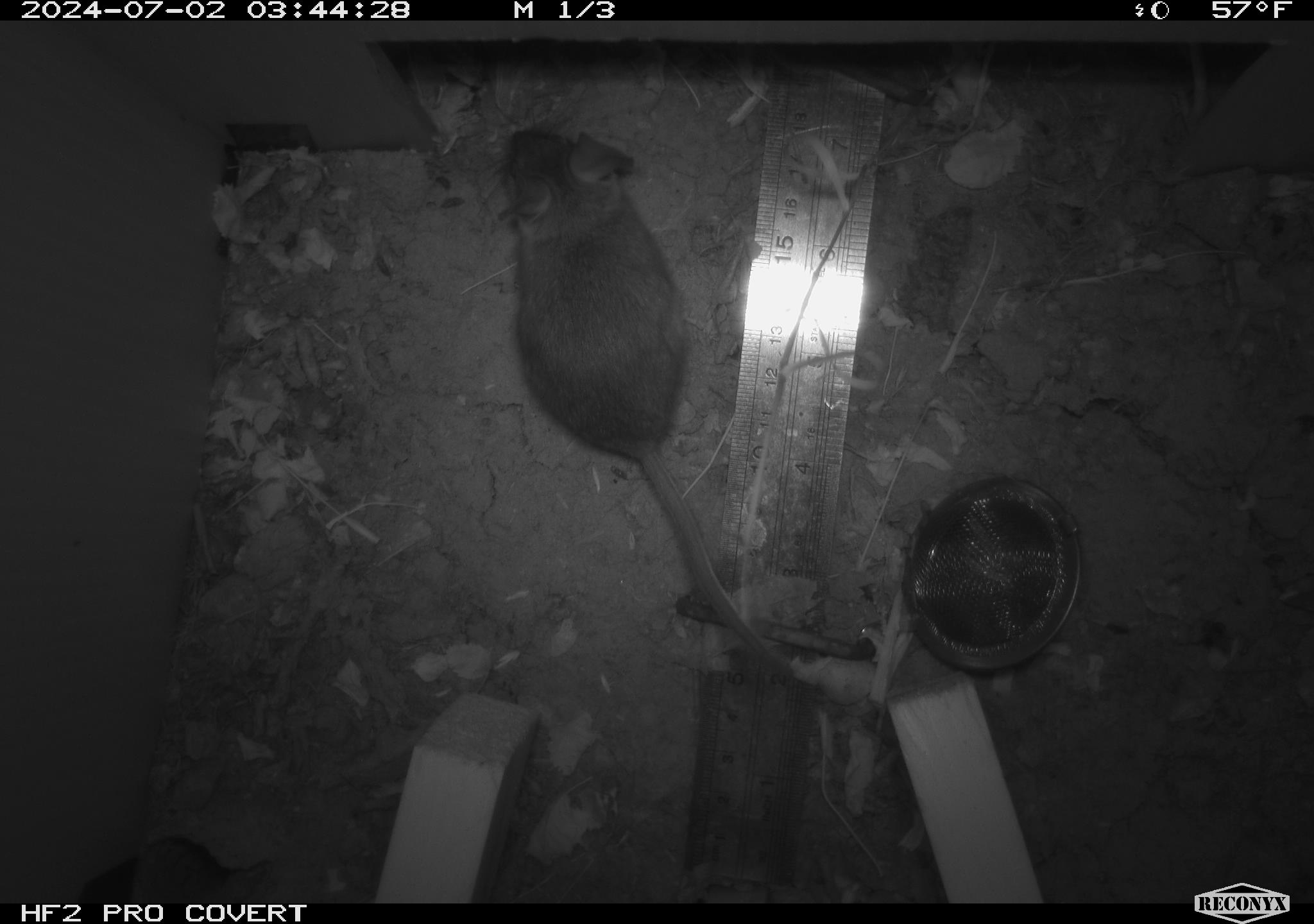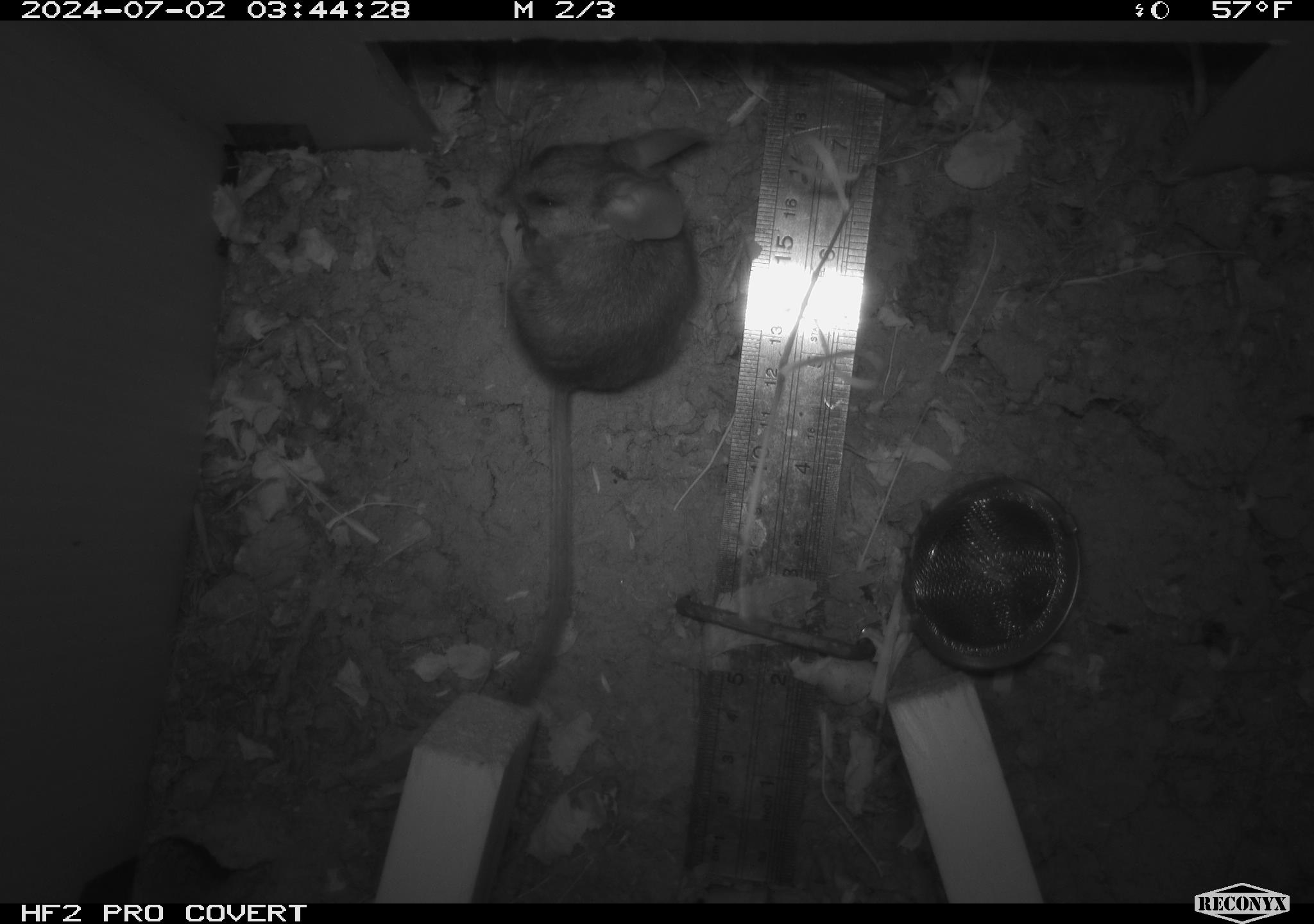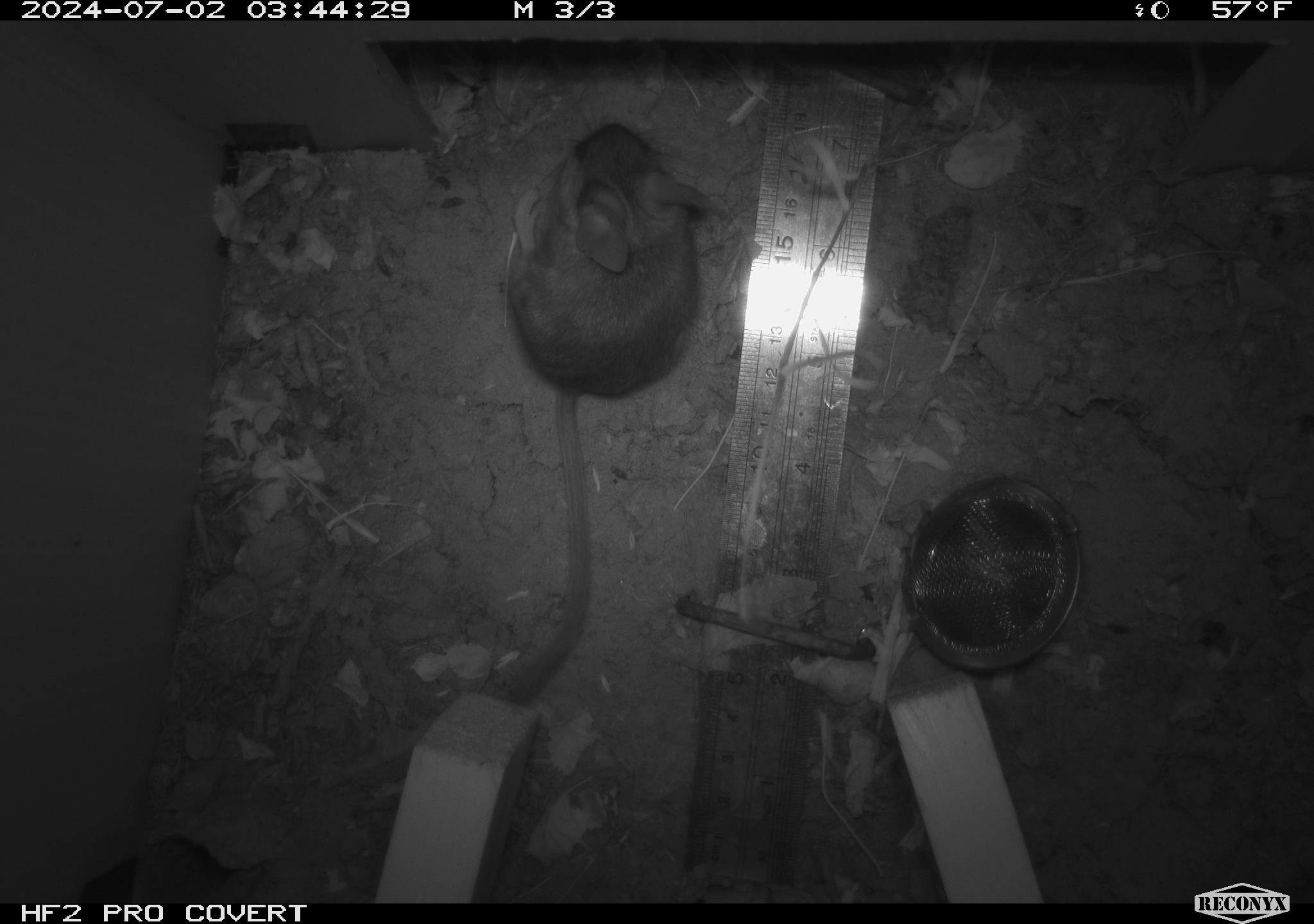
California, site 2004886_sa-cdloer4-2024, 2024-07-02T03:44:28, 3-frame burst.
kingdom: Animalia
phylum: Chordata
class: Mammalia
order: Rodentia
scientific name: Rodentia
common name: rodent